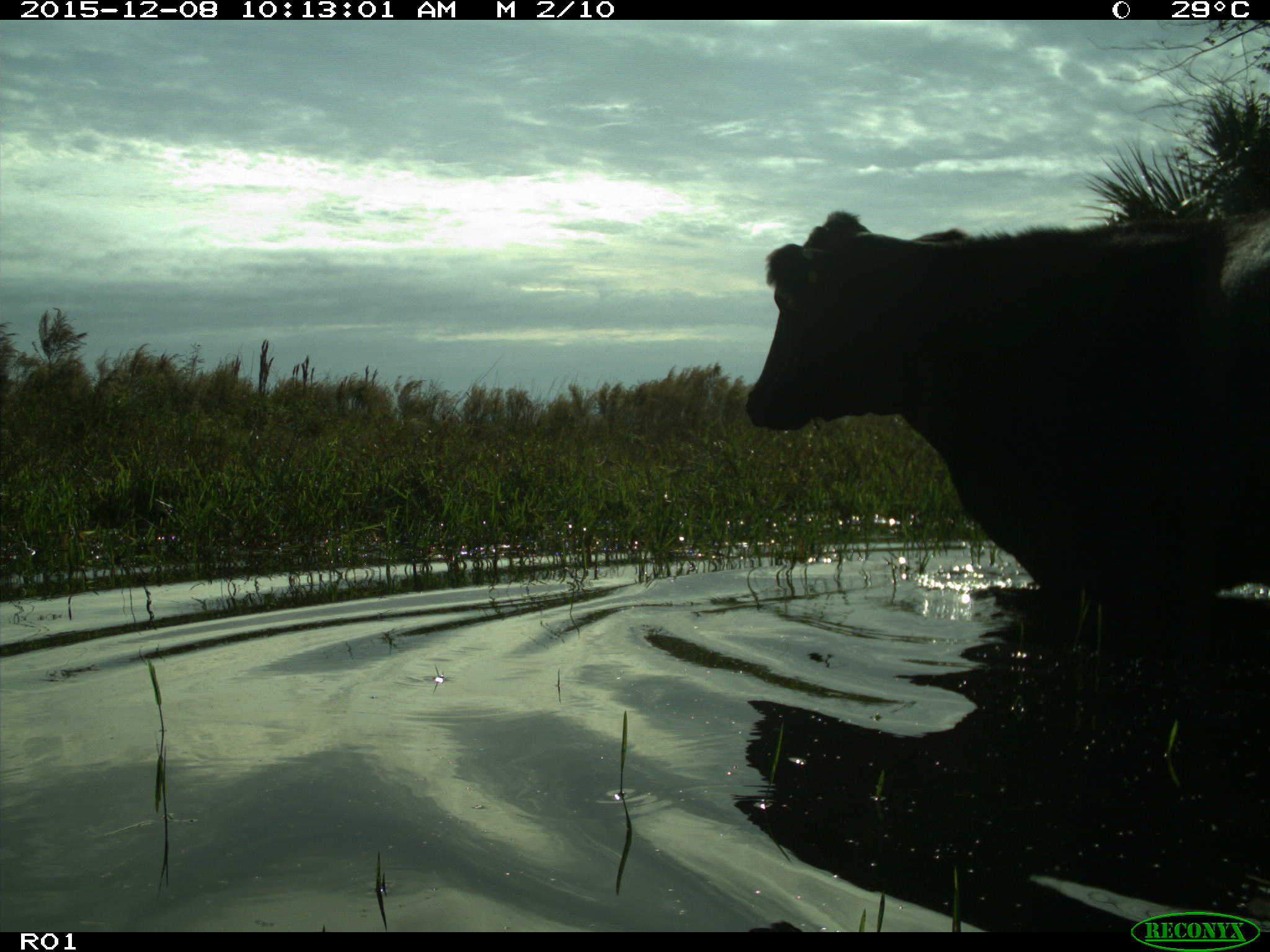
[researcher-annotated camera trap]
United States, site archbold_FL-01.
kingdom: Animalia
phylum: Chordata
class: Mammalia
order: Artiodactyla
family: Bovidae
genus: Bos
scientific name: Bos taurus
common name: domestic cow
Bos taurus (domestic cow).